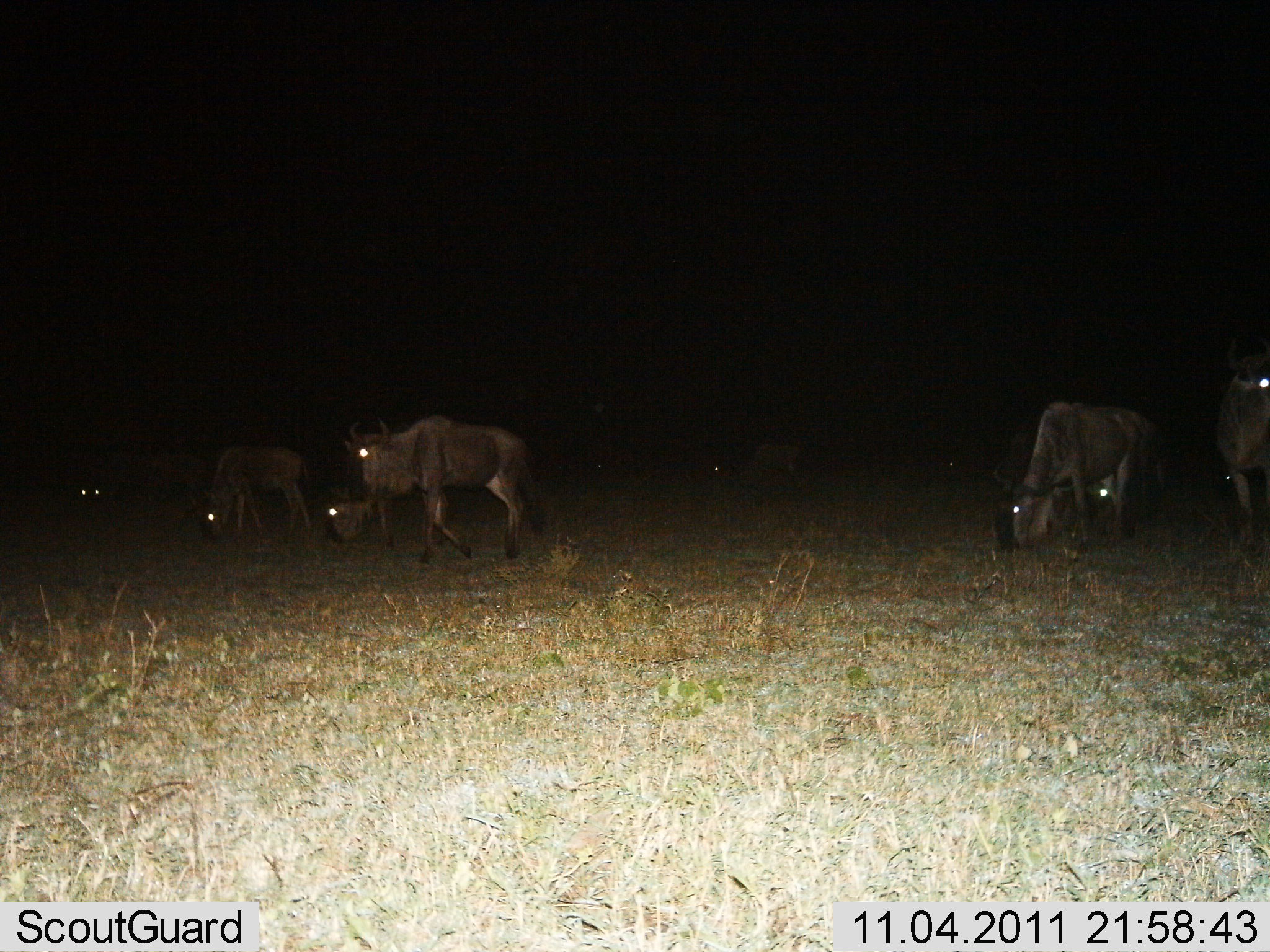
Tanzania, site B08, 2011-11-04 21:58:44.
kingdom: Animalia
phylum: Chordata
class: Mammalia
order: Artiodactyla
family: Bovidae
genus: Connochaetes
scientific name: Connochaetes taurinus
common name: blue wildebeest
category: wildebeest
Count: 7.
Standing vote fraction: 36%.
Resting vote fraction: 0%.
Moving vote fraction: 21%.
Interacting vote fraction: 0%.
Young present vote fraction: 14%.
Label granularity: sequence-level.